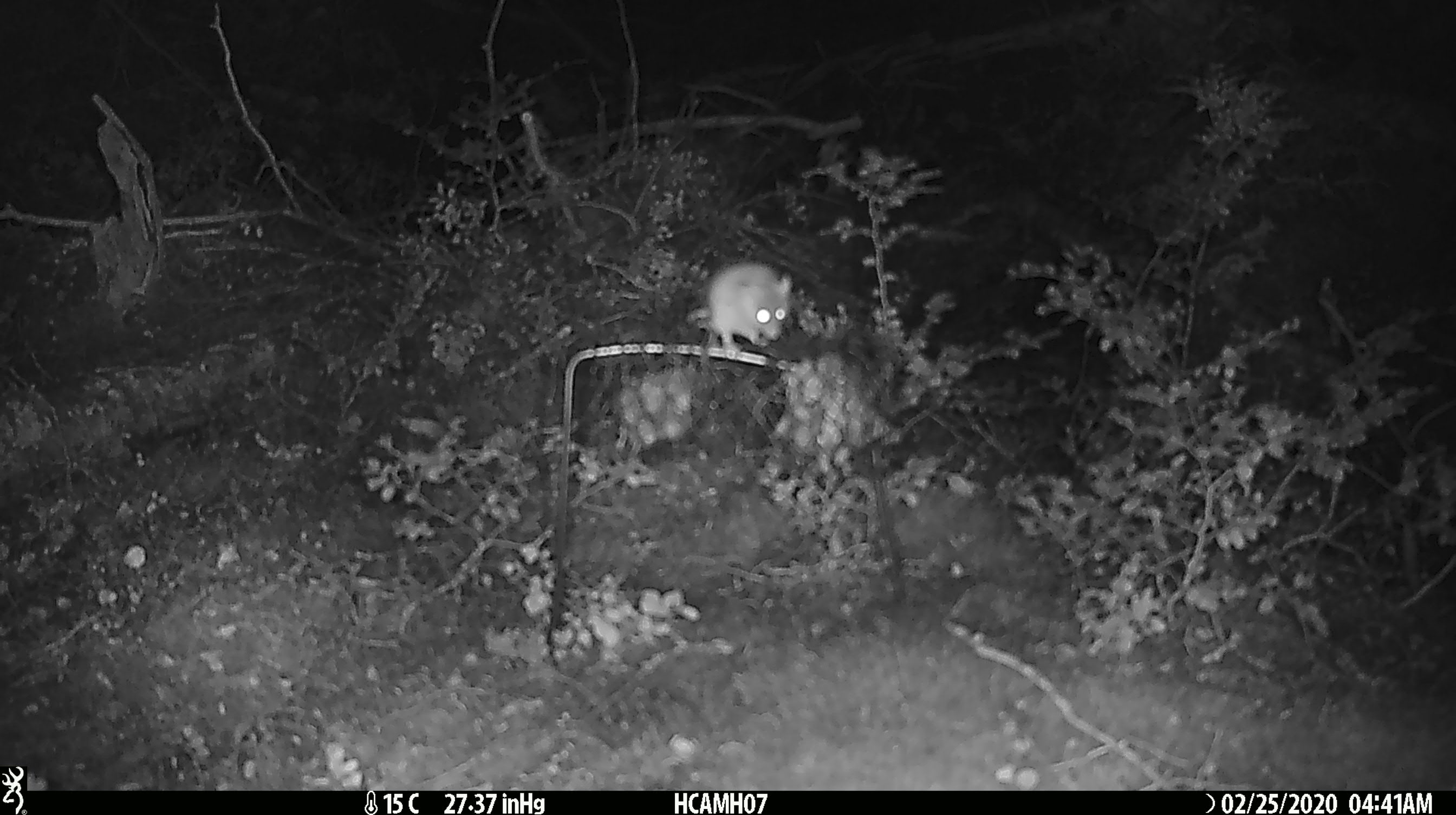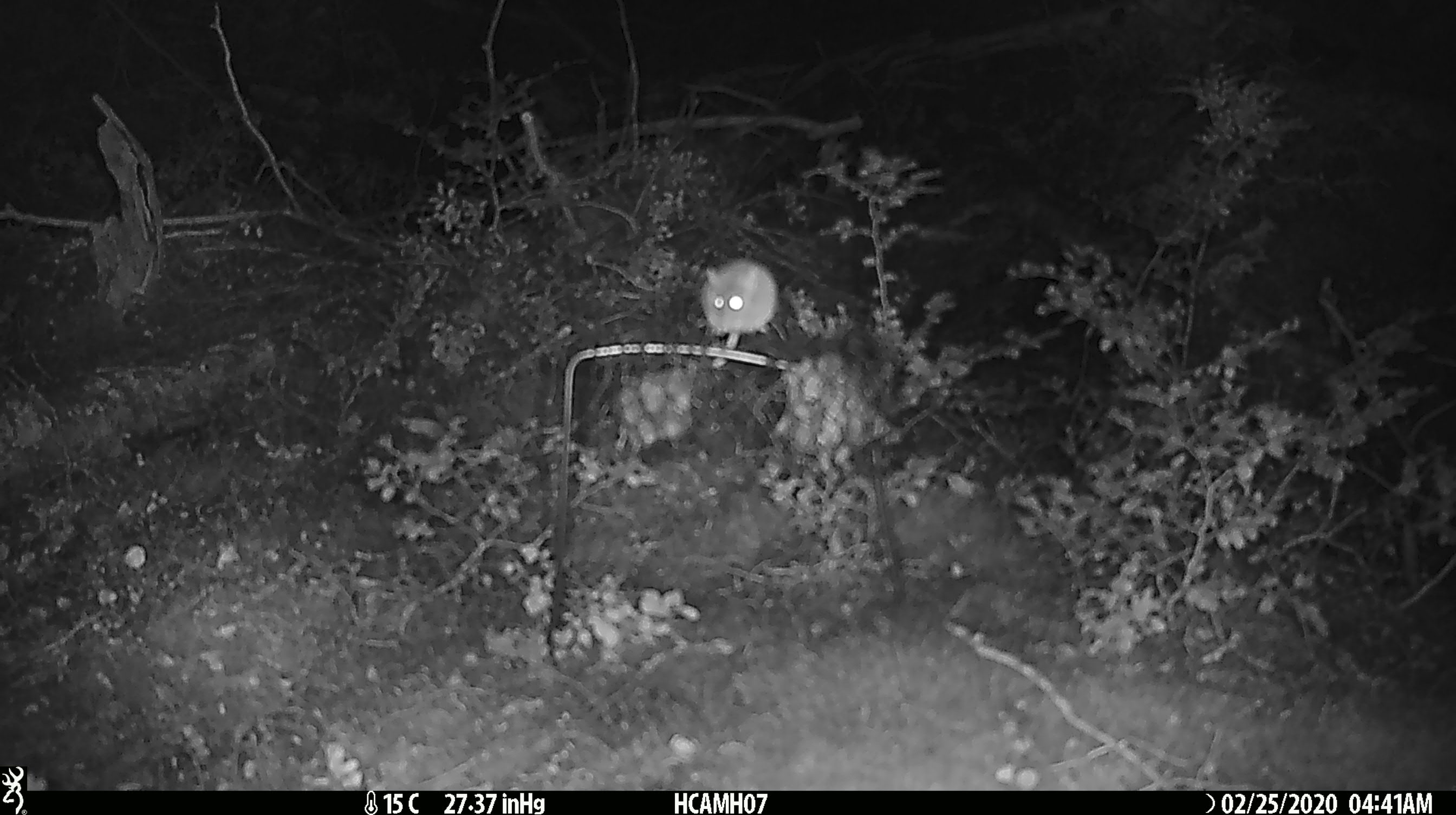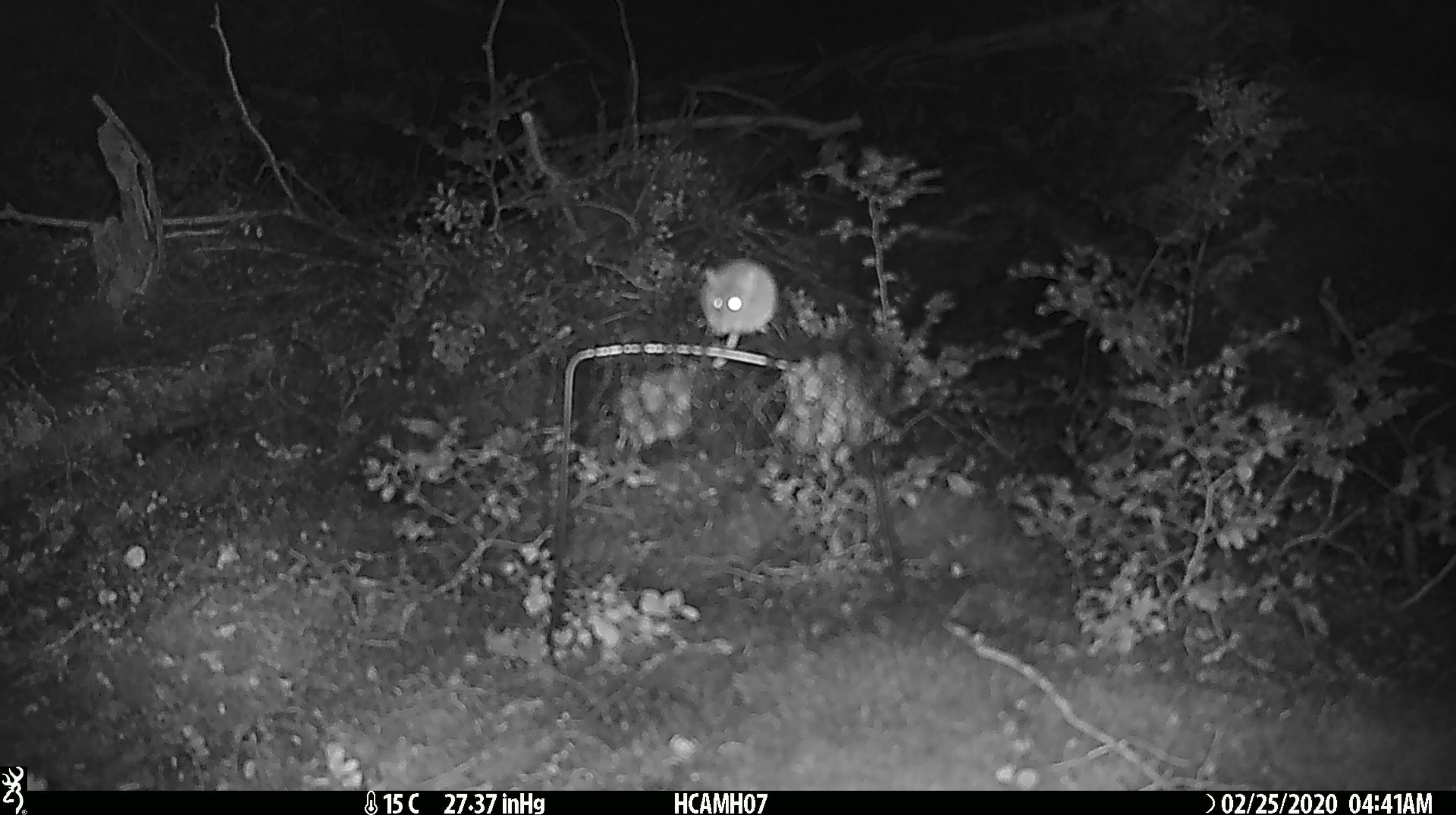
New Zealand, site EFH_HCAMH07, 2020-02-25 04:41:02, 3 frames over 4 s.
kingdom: Animalia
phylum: Chordata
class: Mammalia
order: Rodentia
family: Muridae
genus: Mus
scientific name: Mus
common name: mouse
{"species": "mouse (Mus)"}